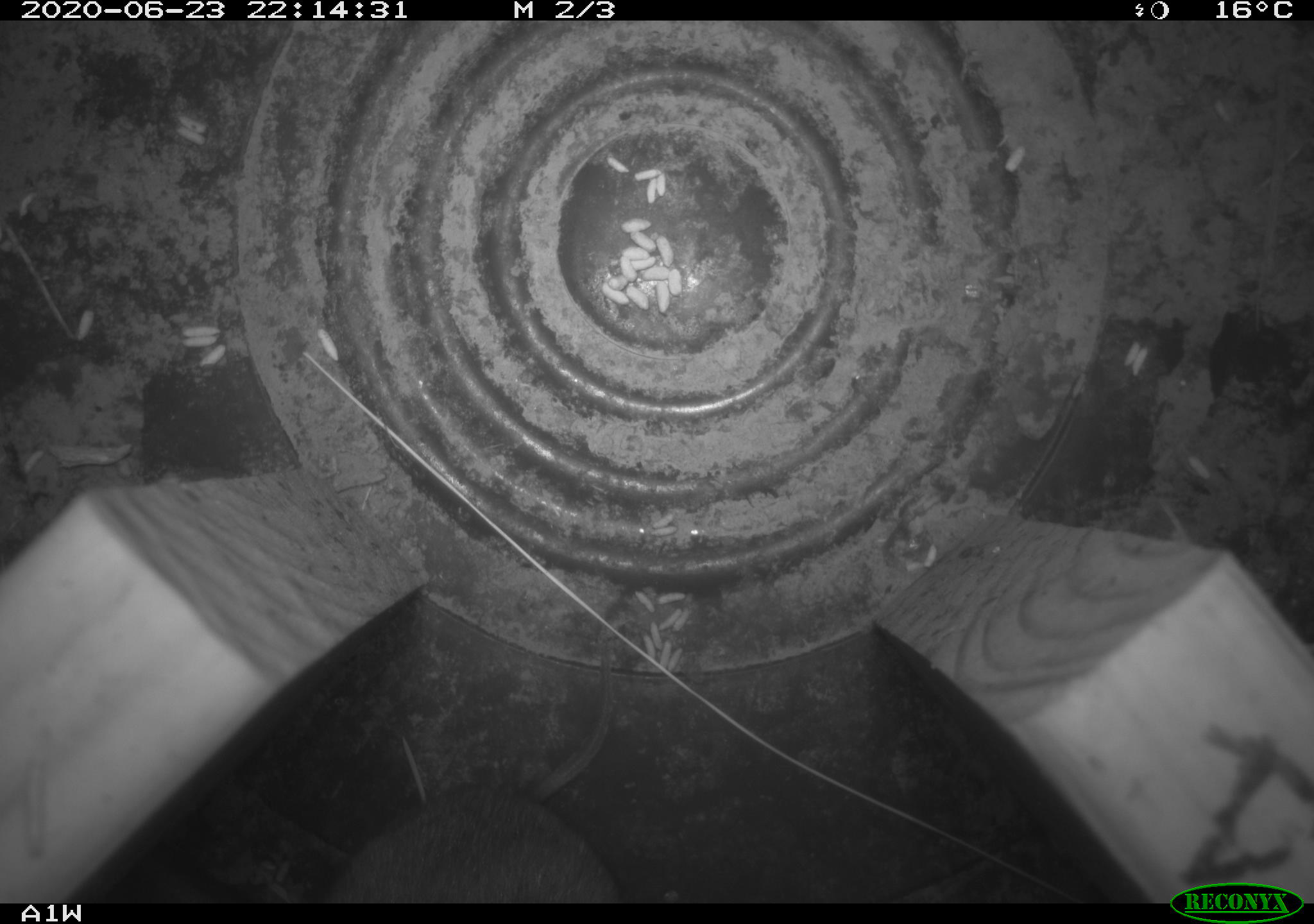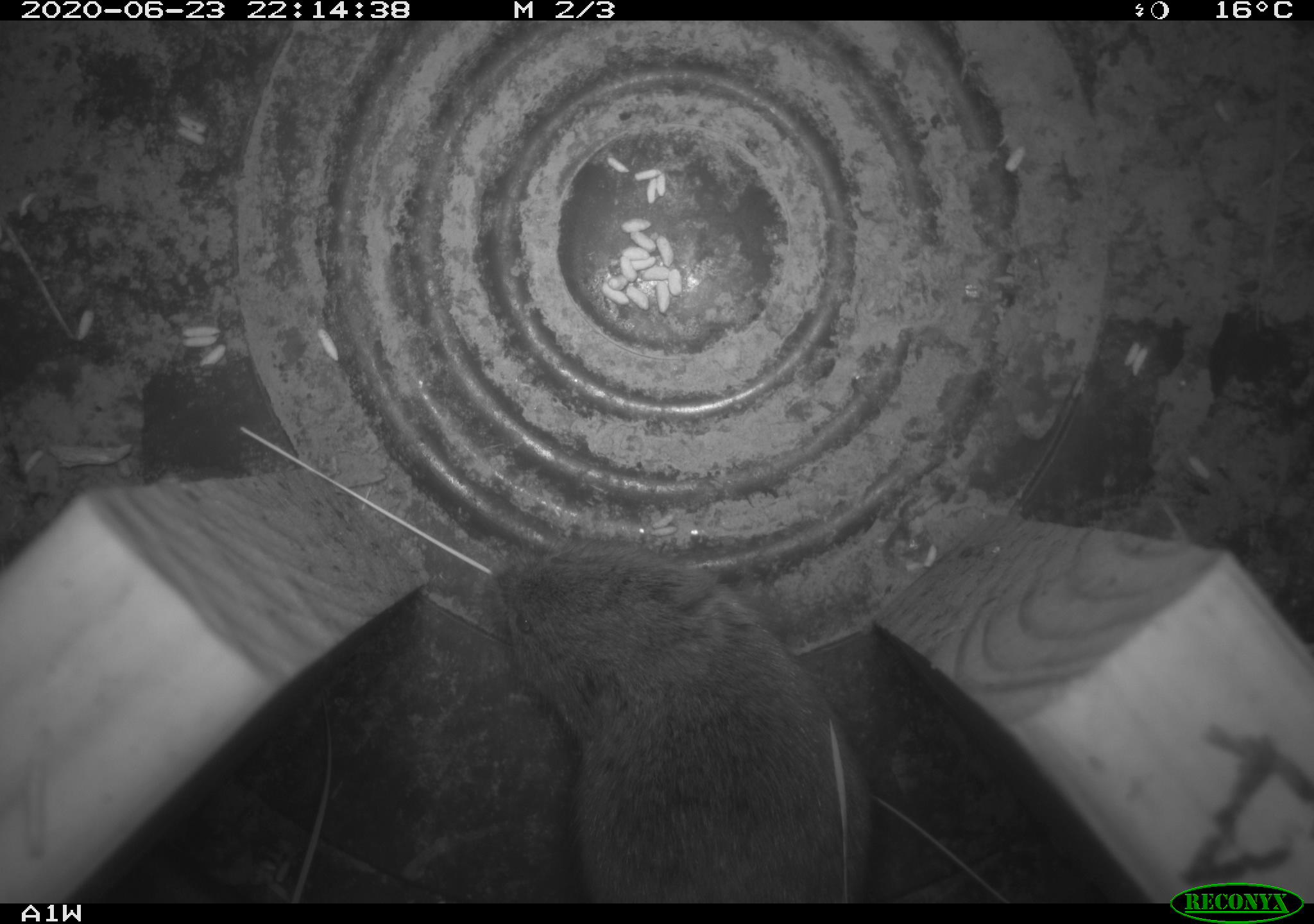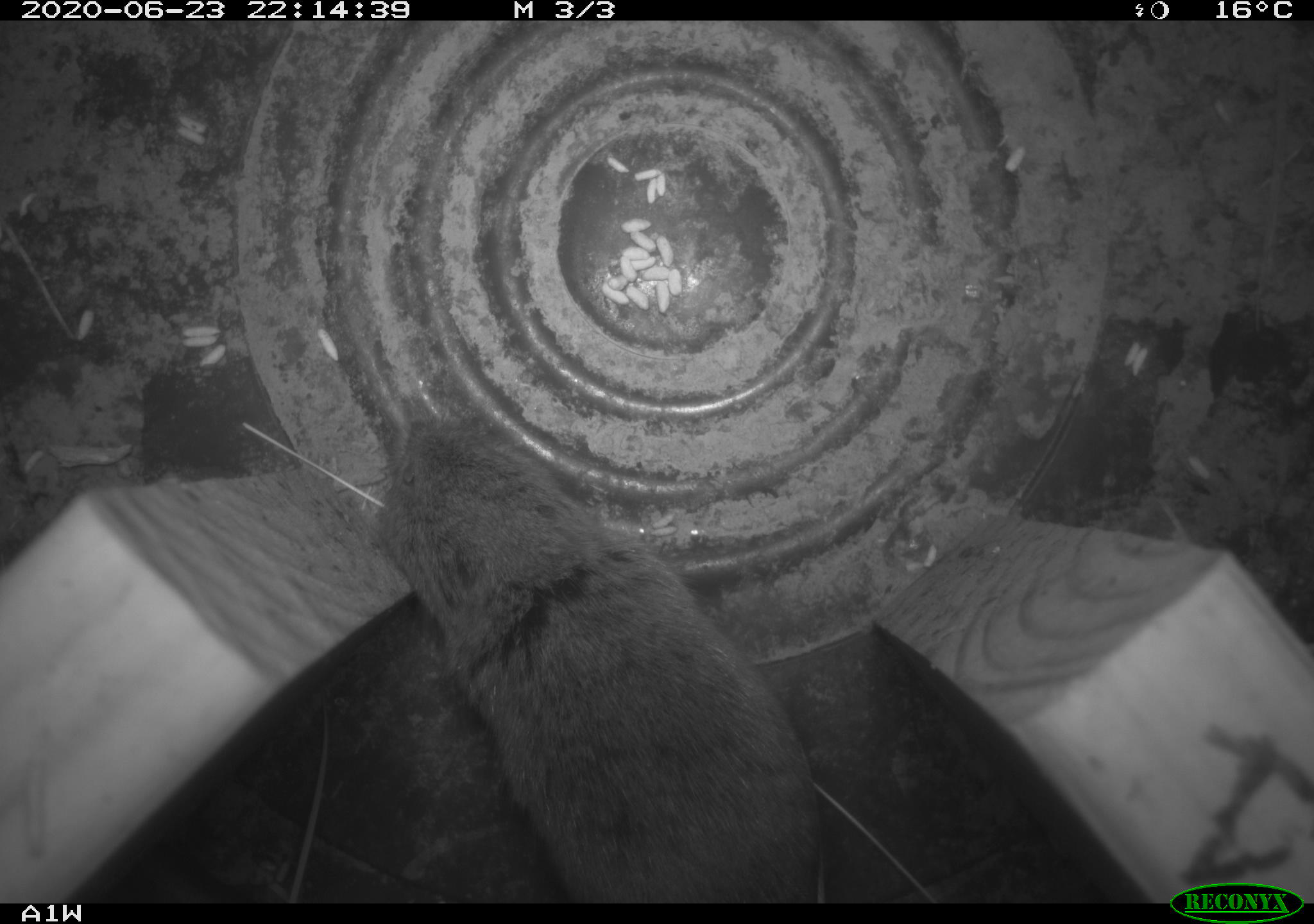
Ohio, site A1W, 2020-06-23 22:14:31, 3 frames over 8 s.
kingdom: Animalia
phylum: Chordata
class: Mammalia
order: Rodentia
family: Cricetidae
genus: Microtus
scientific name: Microtus pennsylvanicus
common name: meadow vole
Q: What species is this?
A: Meadow vole (Microtus pennsylvanicus).